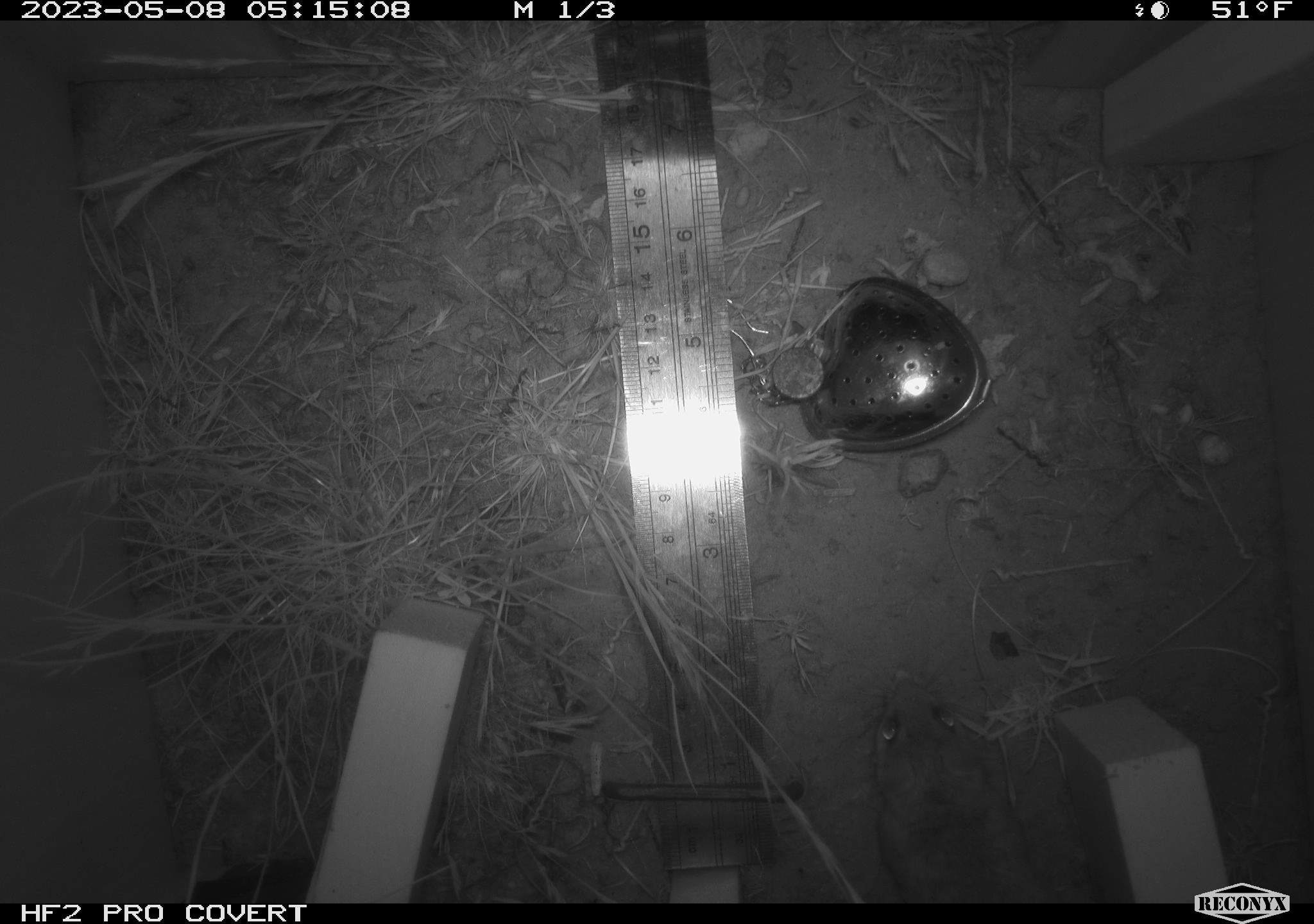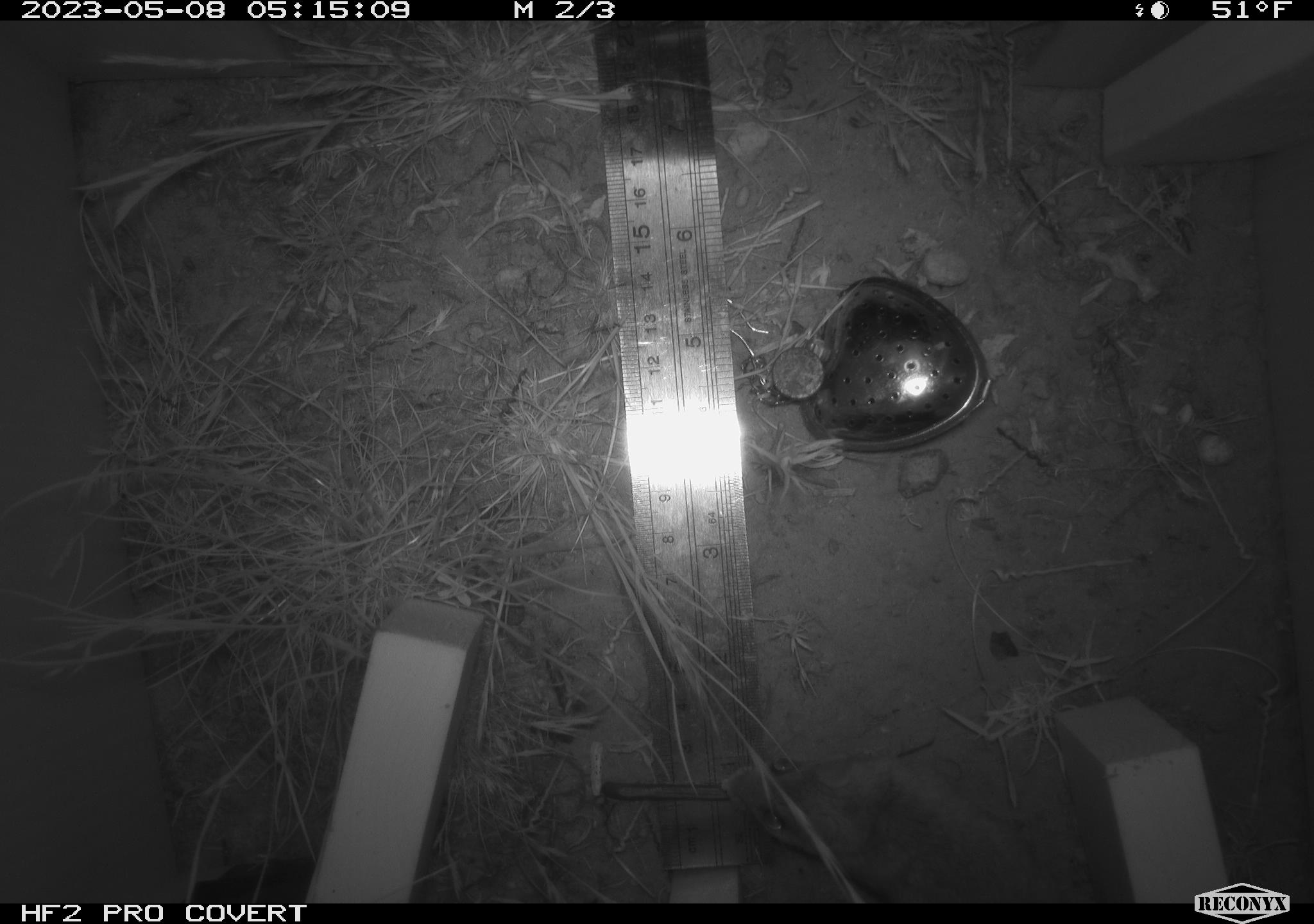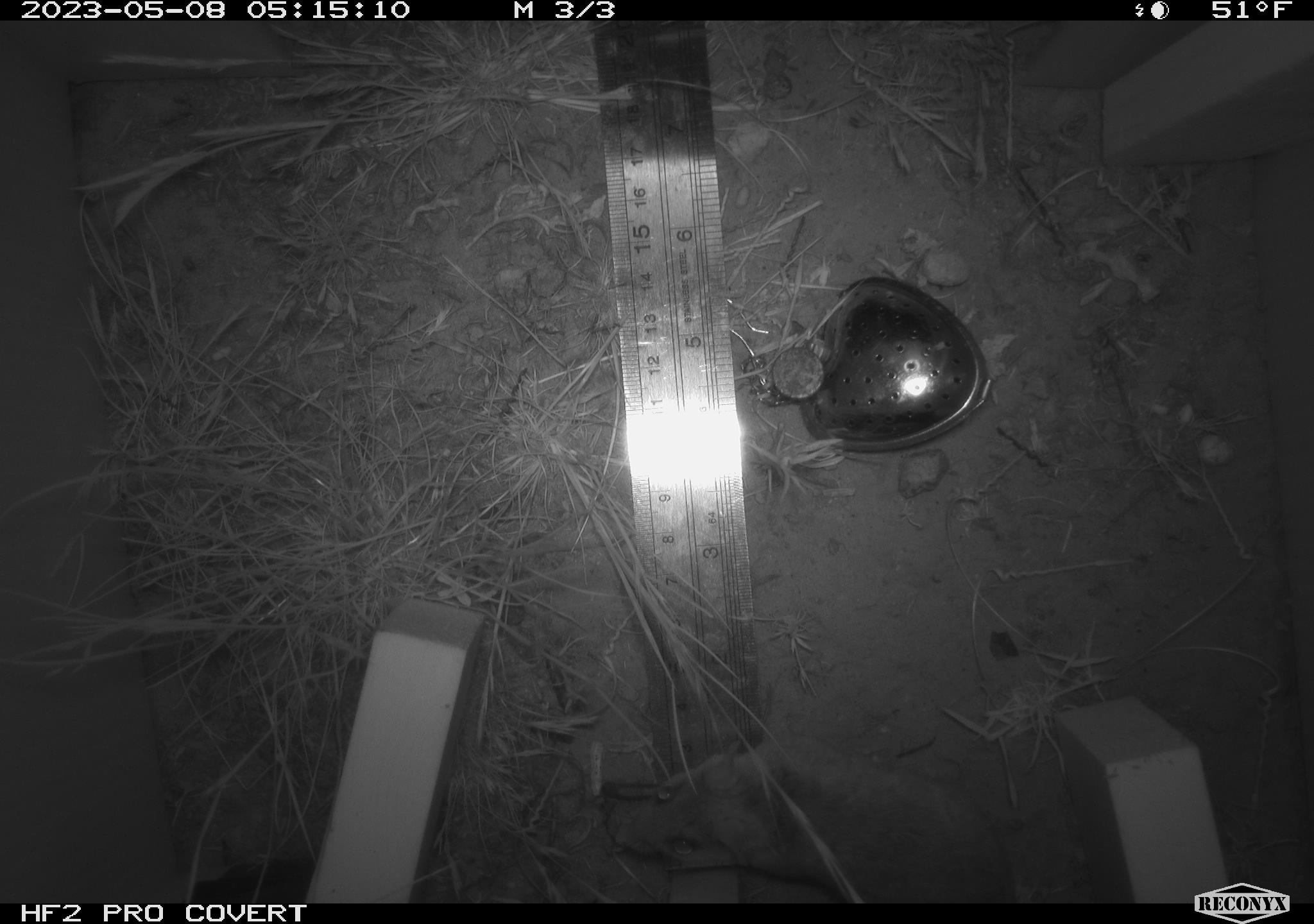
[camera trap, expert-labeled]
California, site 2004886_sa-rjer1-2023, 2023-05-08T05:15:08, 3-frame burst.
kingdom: Animalia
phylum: Chordata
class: Mammalia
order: Rodentia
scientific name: Rodentia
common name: mouse species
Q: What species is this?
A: Mouse species (Rodentia).